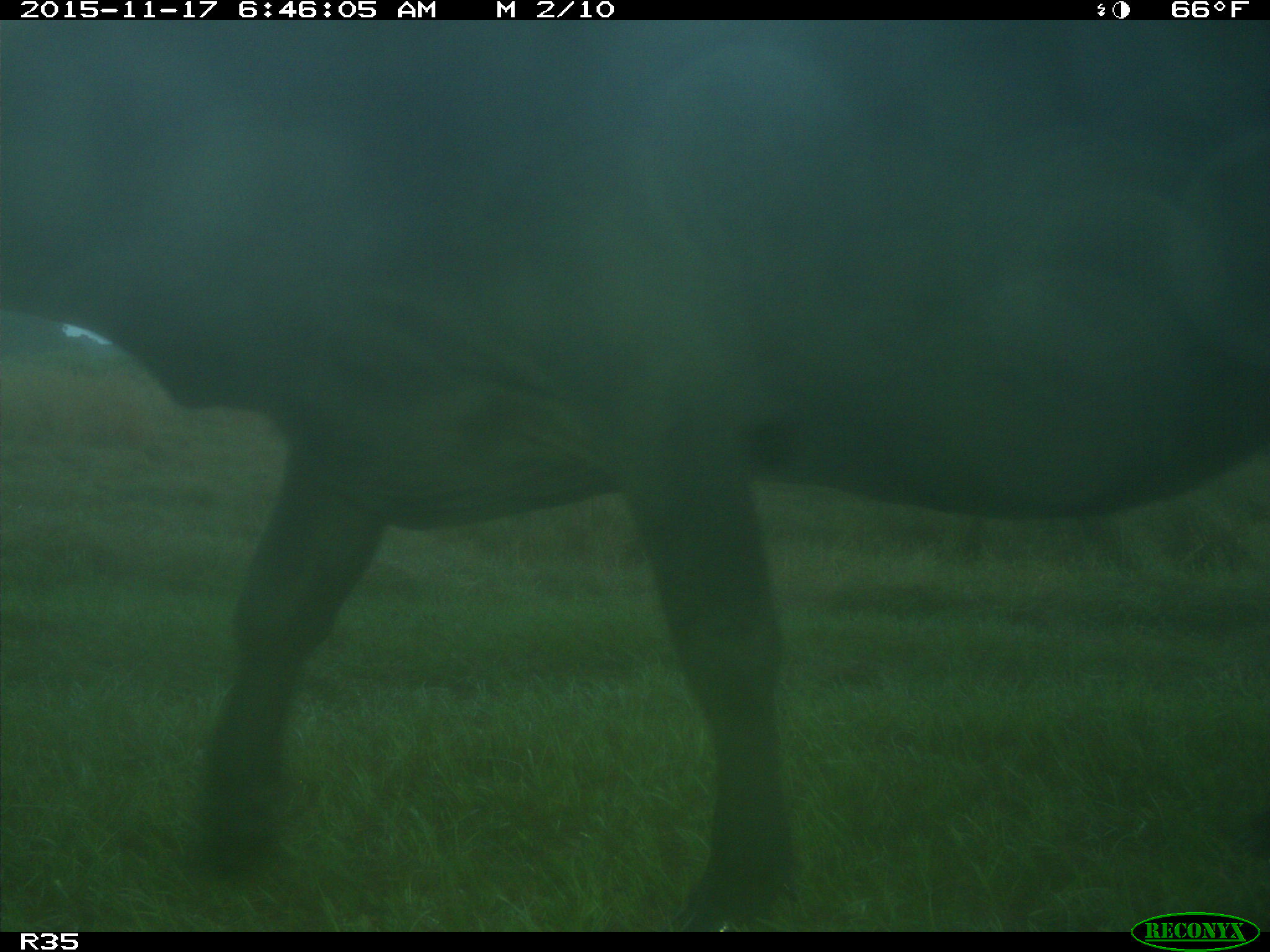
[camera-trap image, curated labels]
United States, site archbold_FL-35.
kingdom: Animalia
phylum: Chordata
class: Mammalia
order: Artiodactyla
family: Bovidae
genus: Bos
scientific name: Bos taurus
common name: domestic cow